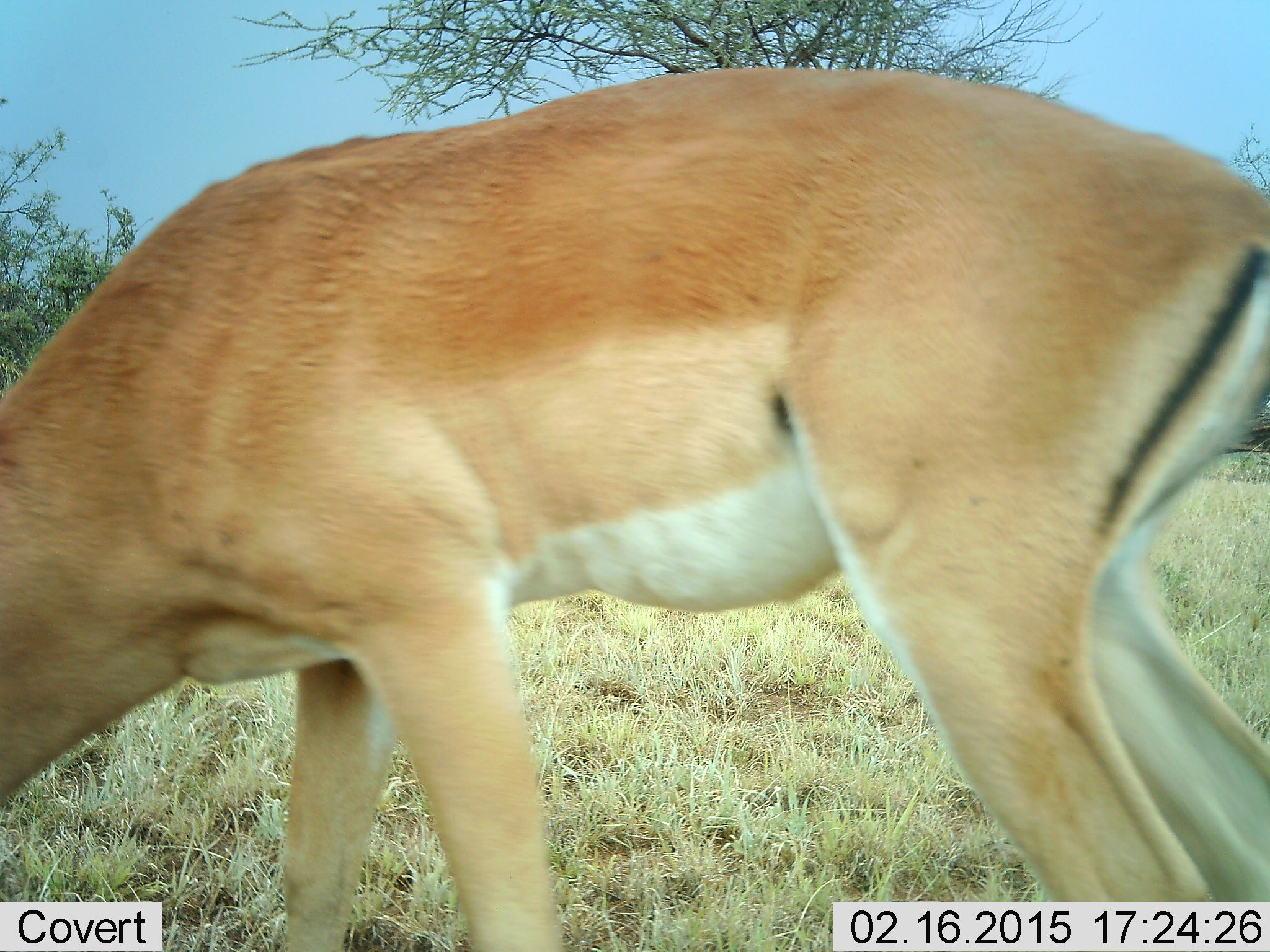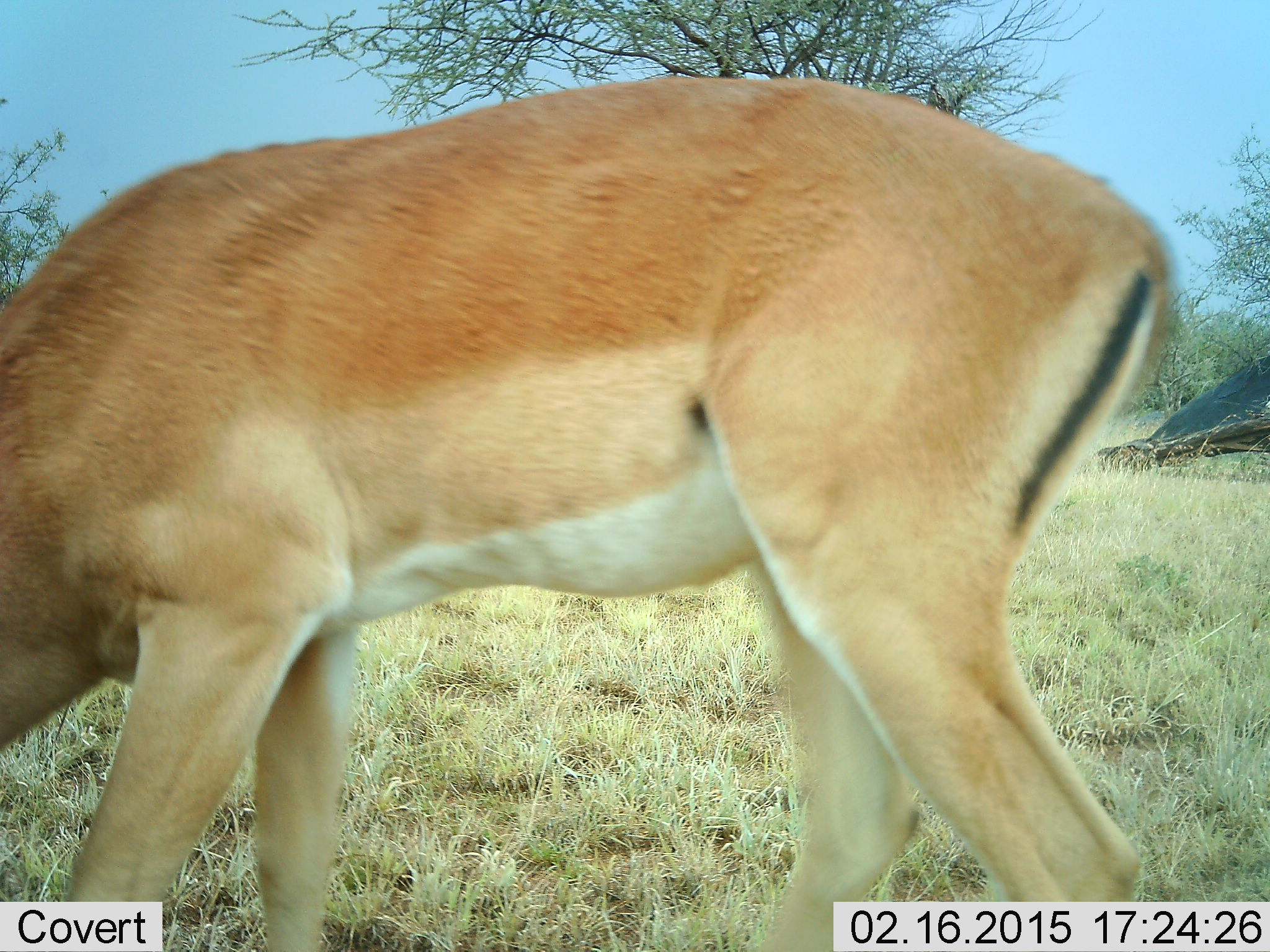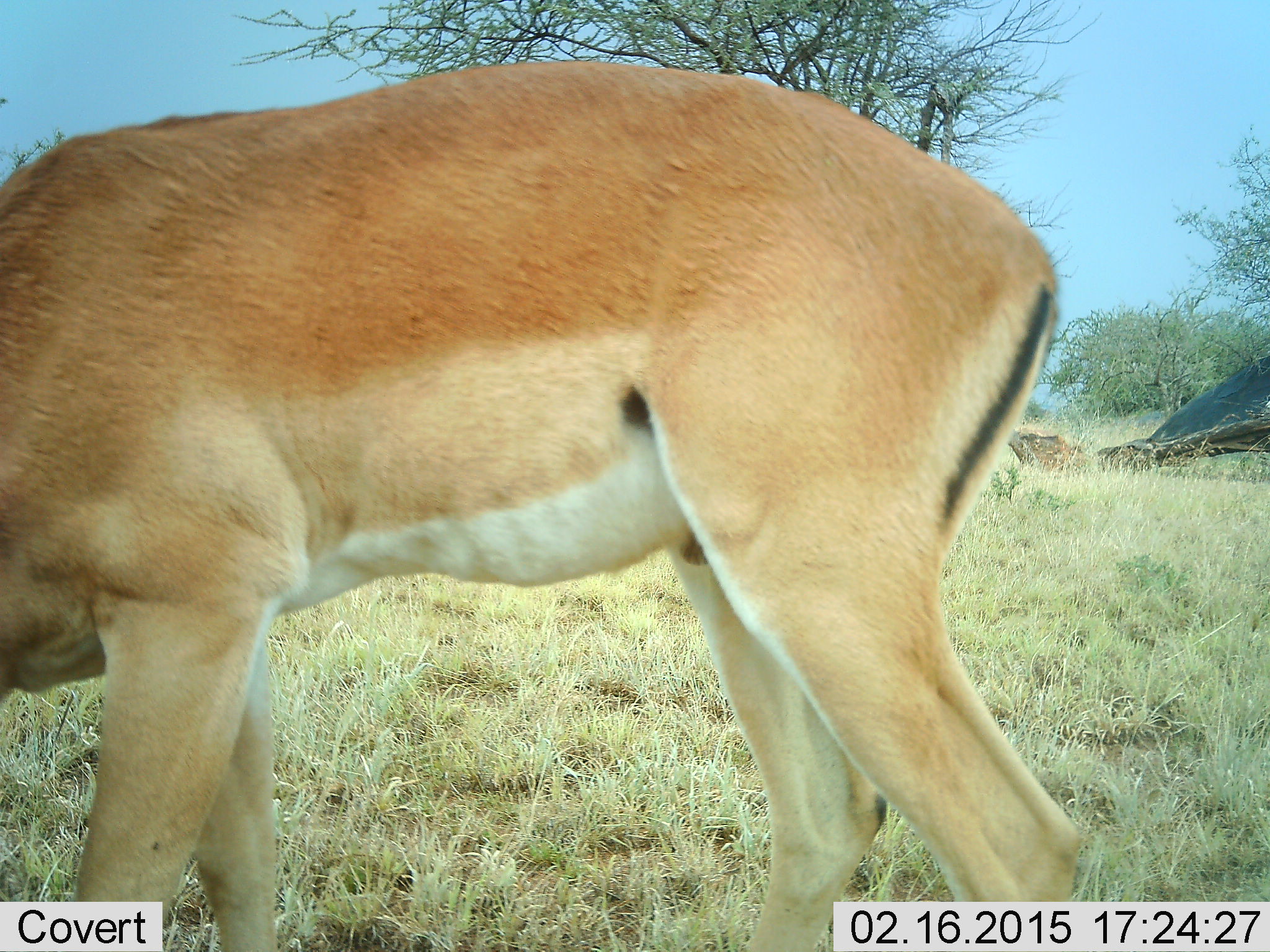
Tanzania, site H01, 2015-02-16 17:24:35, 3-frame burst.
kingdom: Animalia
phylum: Chordata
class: Mammalia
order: Artiodactyla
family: Bovidae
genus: Aepyceros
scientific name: Aepyceros melampus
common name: impala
Impala (Aepyceros melampus), count 1. Behavior (volunteer vote fractions): standing 10%, resting 0%, moving 10%, interacting 0%. Young present (vote fraction): 0%. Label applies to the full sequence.